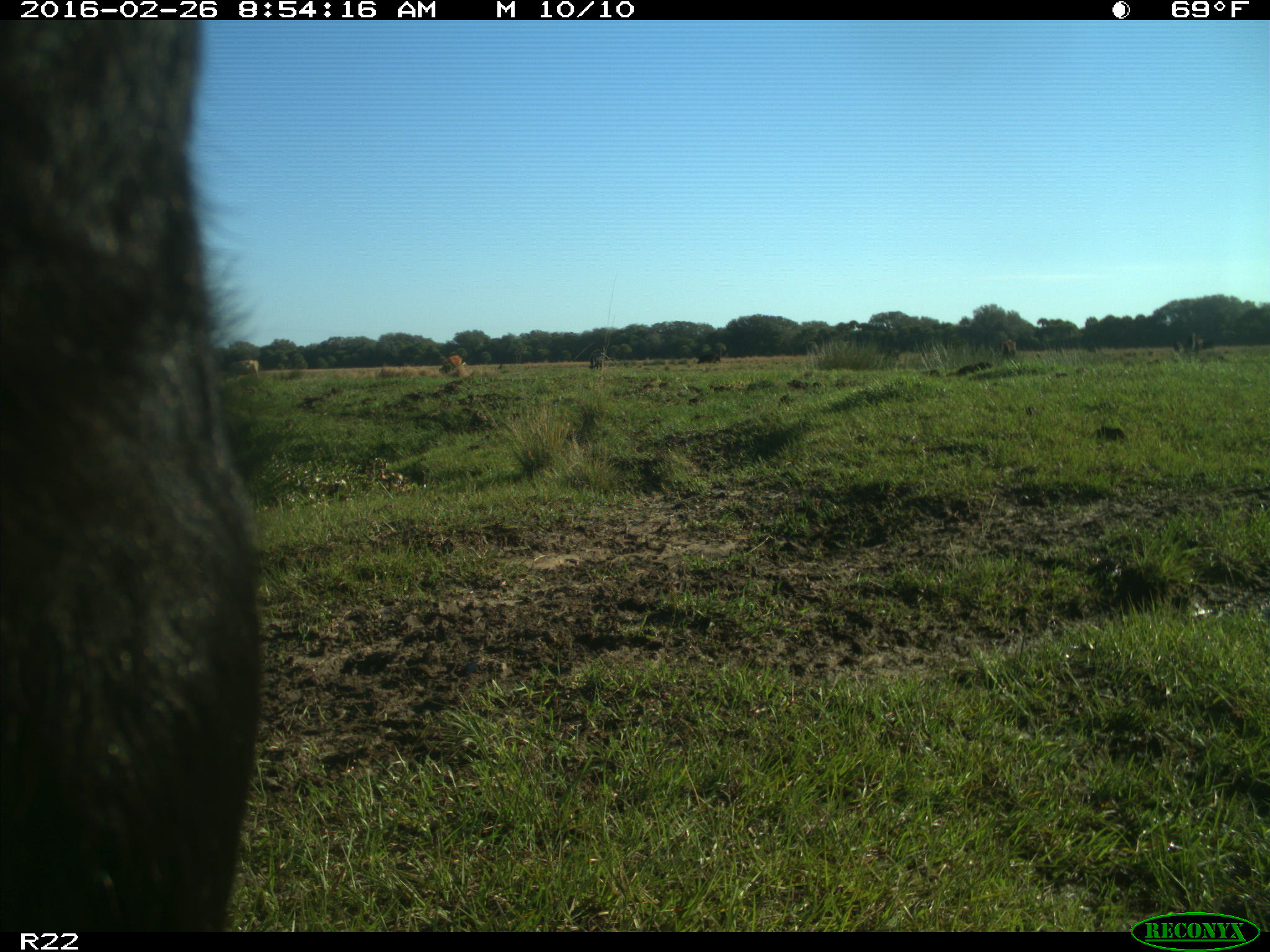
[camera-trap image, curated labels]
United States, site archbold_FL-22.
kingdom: Animalia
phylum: Chordata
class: Mammalia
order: Artiodactyla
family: Bovidae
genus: Bos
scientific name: Bos taurus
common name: domestic cow